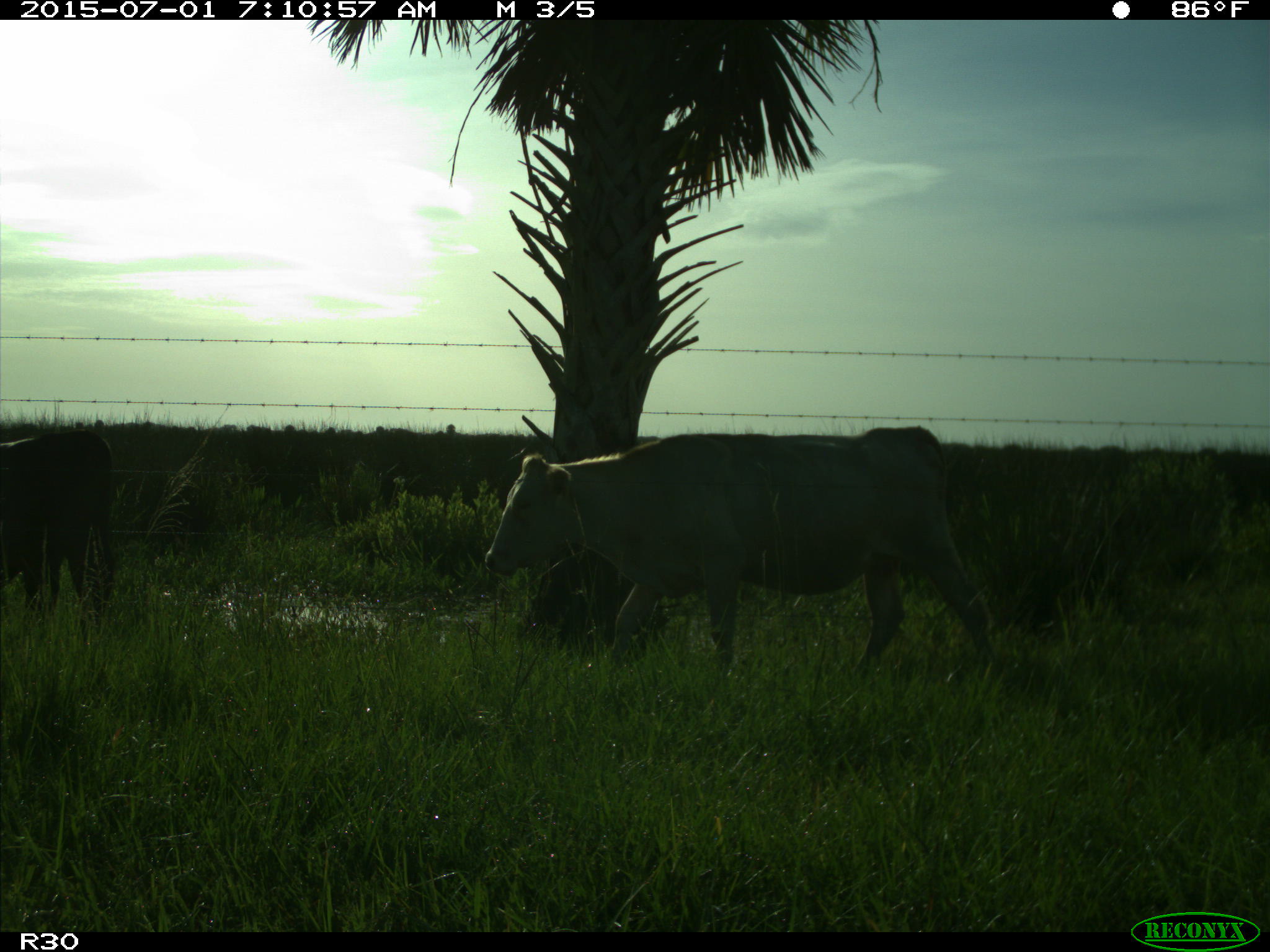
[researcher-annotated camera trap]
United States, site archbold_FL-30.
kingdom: Animalia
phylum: Chordata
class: Mammalia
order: Artiodactyla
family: Bovidae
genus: Bos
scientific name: Bos taurus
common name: domestic cow